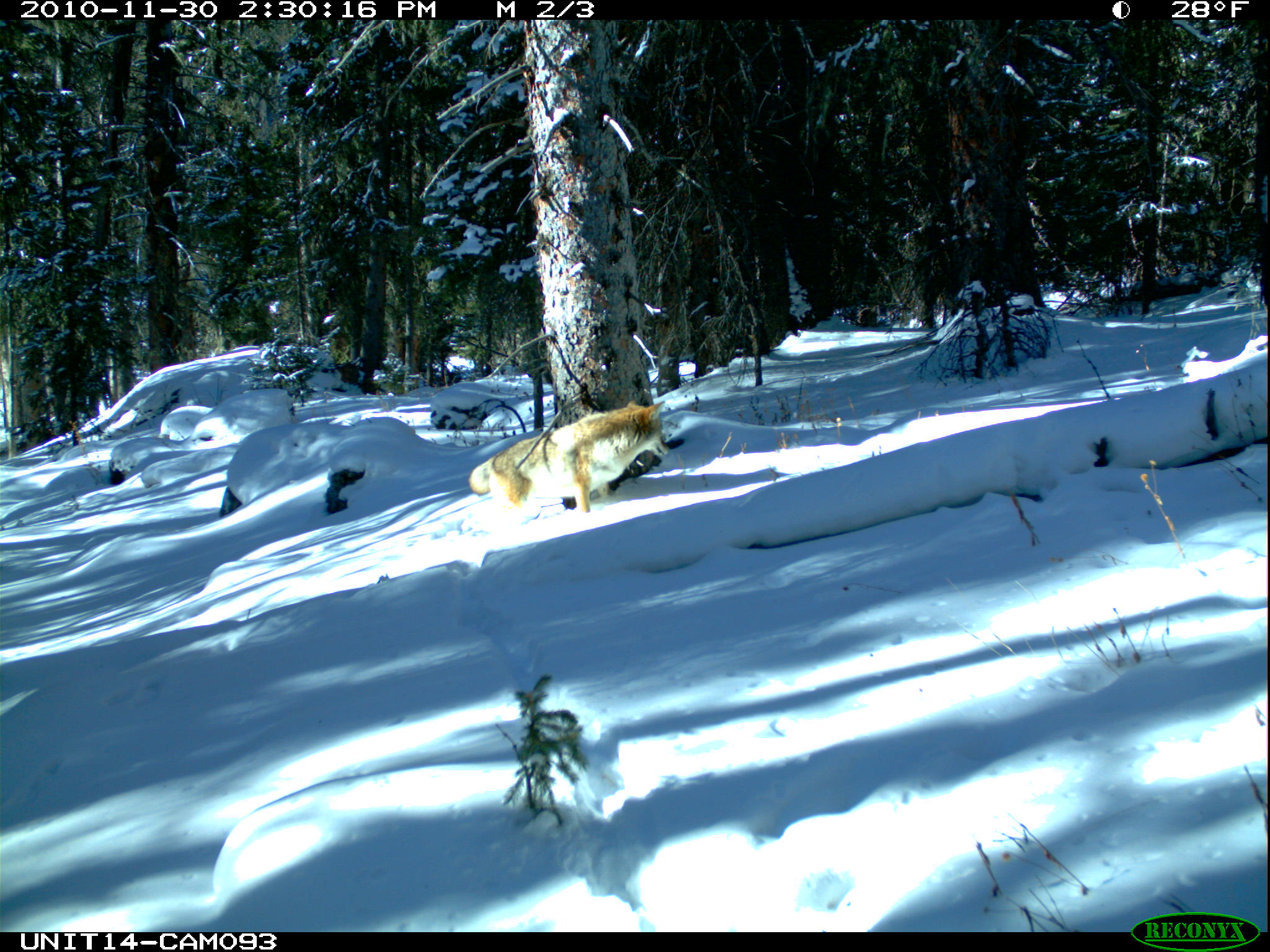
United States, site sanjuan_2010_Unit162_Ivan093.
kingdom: Animalia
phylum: Chordata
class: Mammalia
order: Carnivora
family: Canidae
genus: Canis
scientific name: Canis latrans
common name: coyote